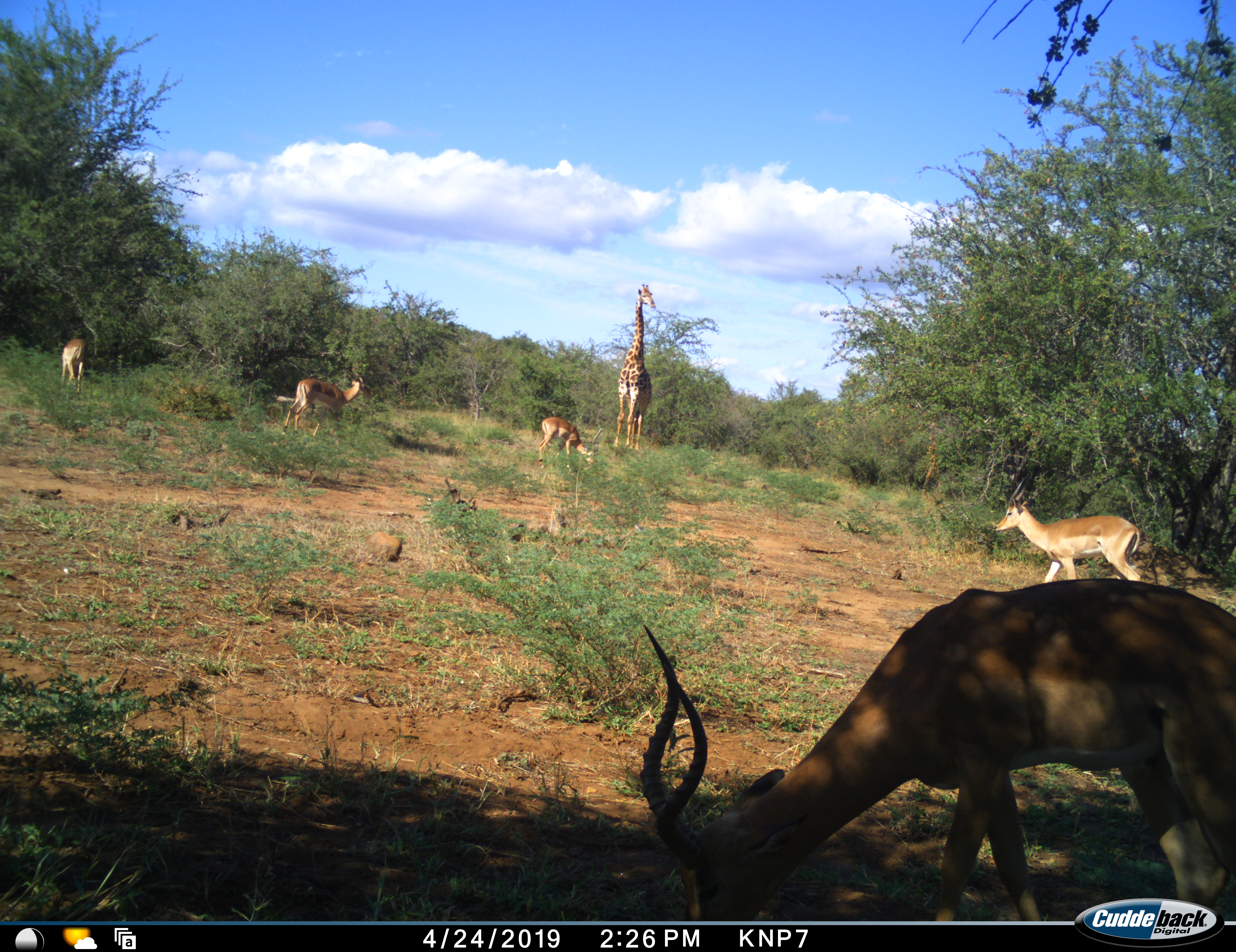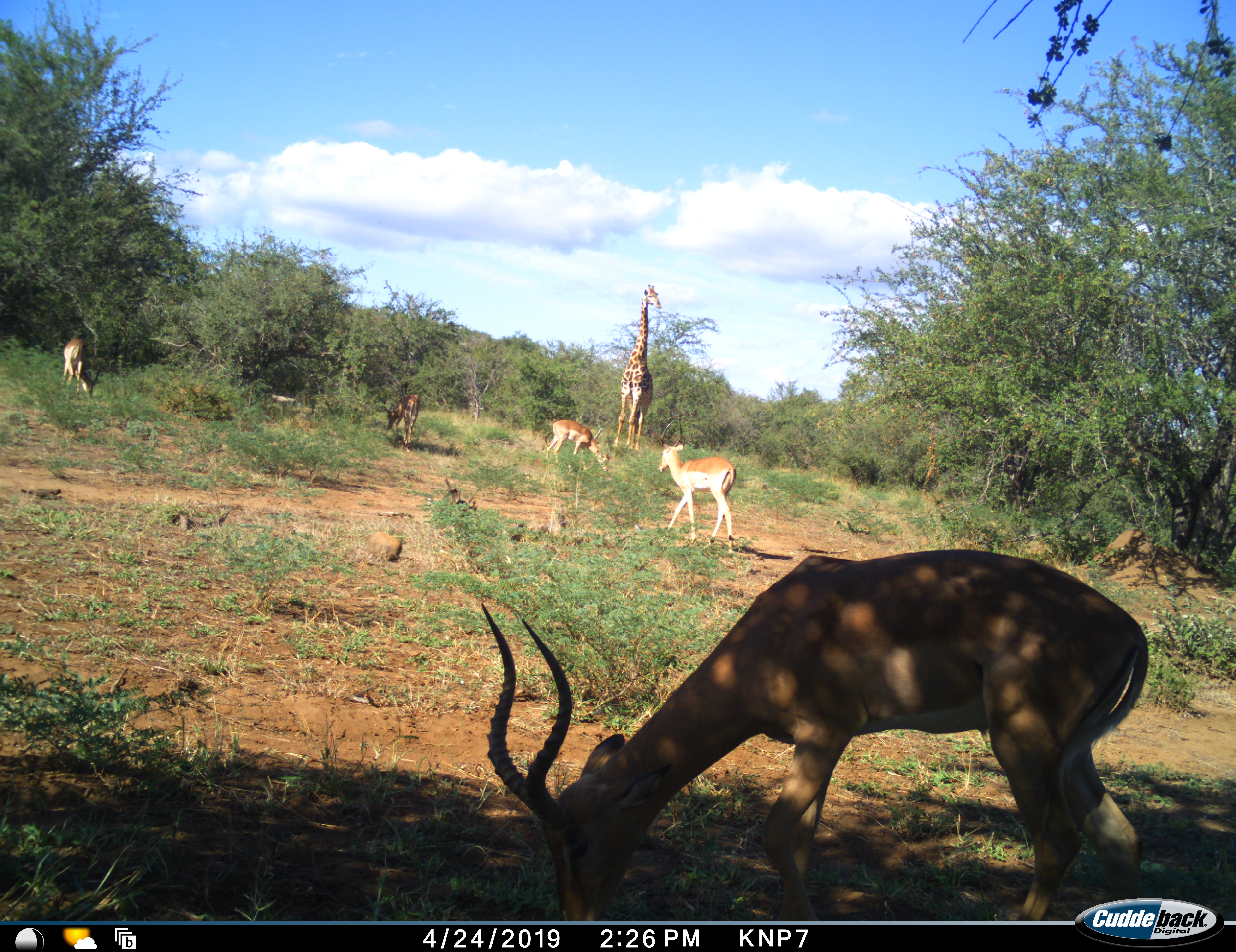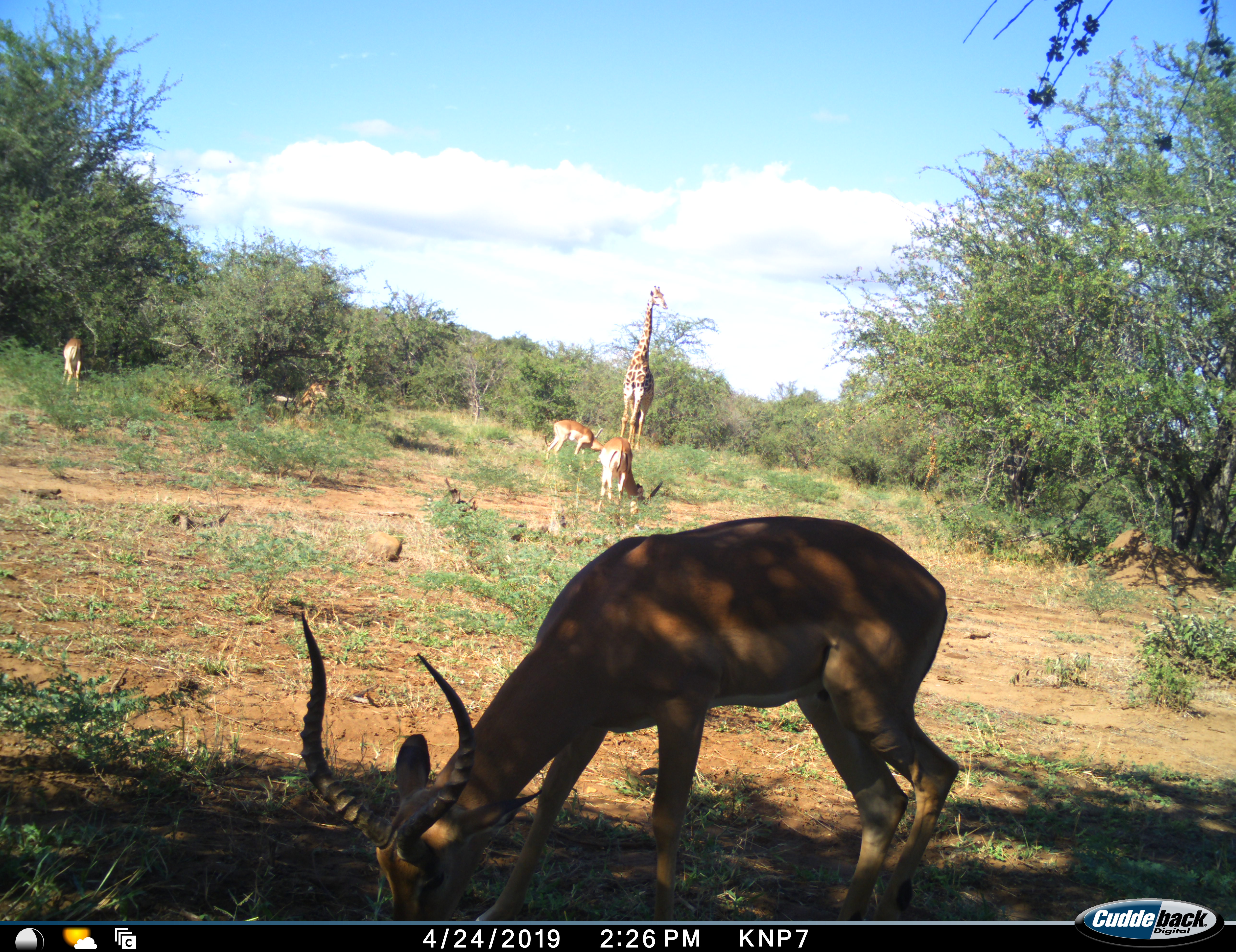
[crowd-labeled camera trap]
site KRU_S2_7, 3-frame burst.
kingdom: Animalia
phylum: Chordata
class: Mammalia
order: Artiodactyla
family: Giraffidae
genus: Giraffa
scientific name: Giraffa camelopardalis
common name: giraffe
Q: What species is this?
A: Giraffe (Giraffa camelopardalis).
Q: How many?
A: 1.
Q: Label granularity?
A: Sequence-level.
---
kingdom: Animalia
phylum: Chordata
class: Mammalia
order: Artiodactyla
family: Bovidae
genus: Aepyceros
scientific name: Aepyceros melampus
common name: impala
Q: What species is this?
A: Impala (Aepyceros melampus).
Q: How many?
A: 5.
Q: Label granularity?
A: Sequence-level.